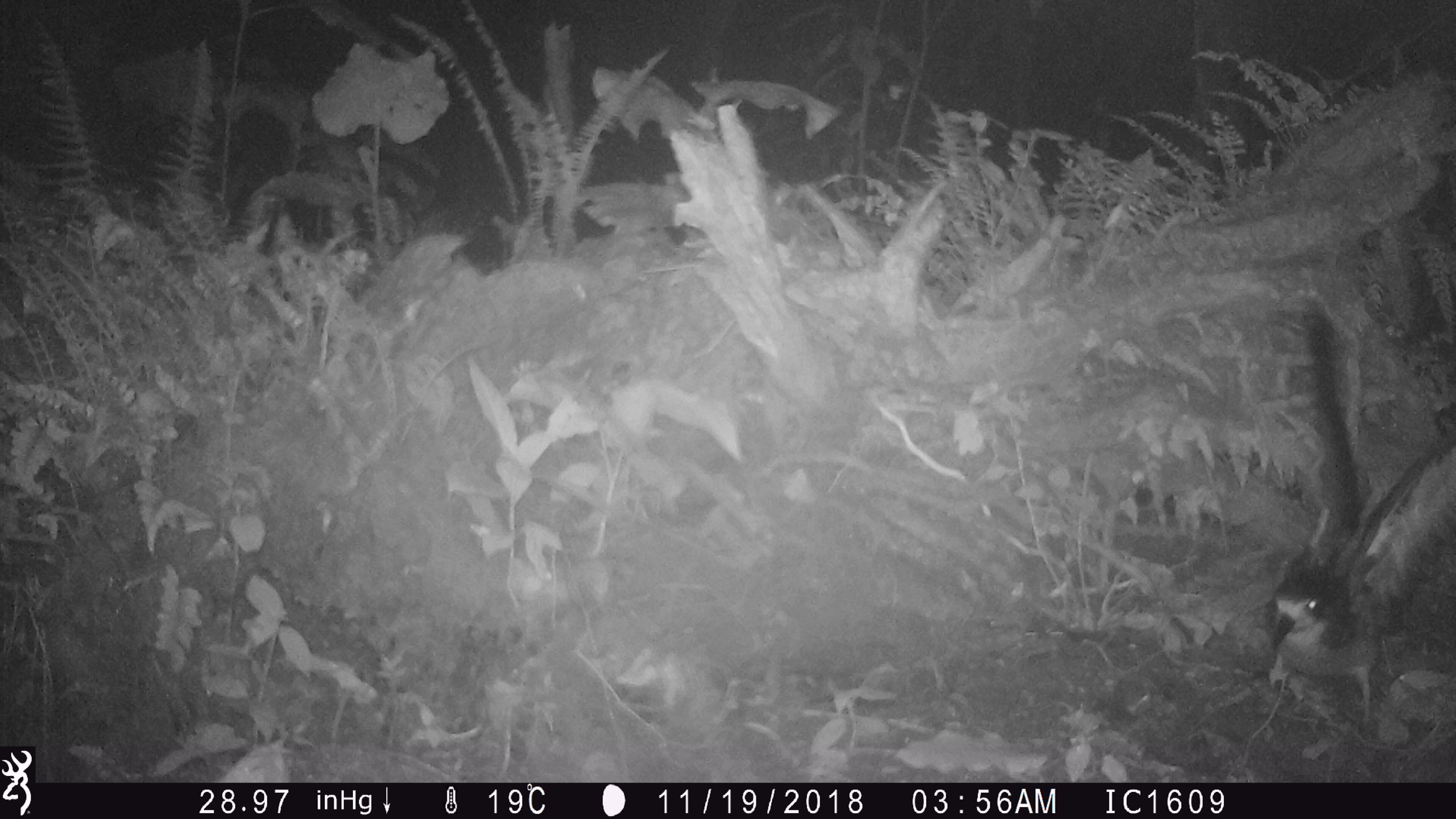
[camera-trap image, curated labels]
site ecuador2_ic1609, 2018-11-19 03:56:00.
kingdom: Animalia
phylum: Chordata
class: Aves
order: Procellariiformes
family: Procellariidae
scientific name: Procellariidae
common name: petrel chick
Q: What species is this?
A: Petrel chick (Procellariidae).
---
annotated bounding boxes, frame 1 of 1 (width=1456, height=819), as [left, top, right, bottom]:
petrel chick: [1259, 310, 1455, 718]